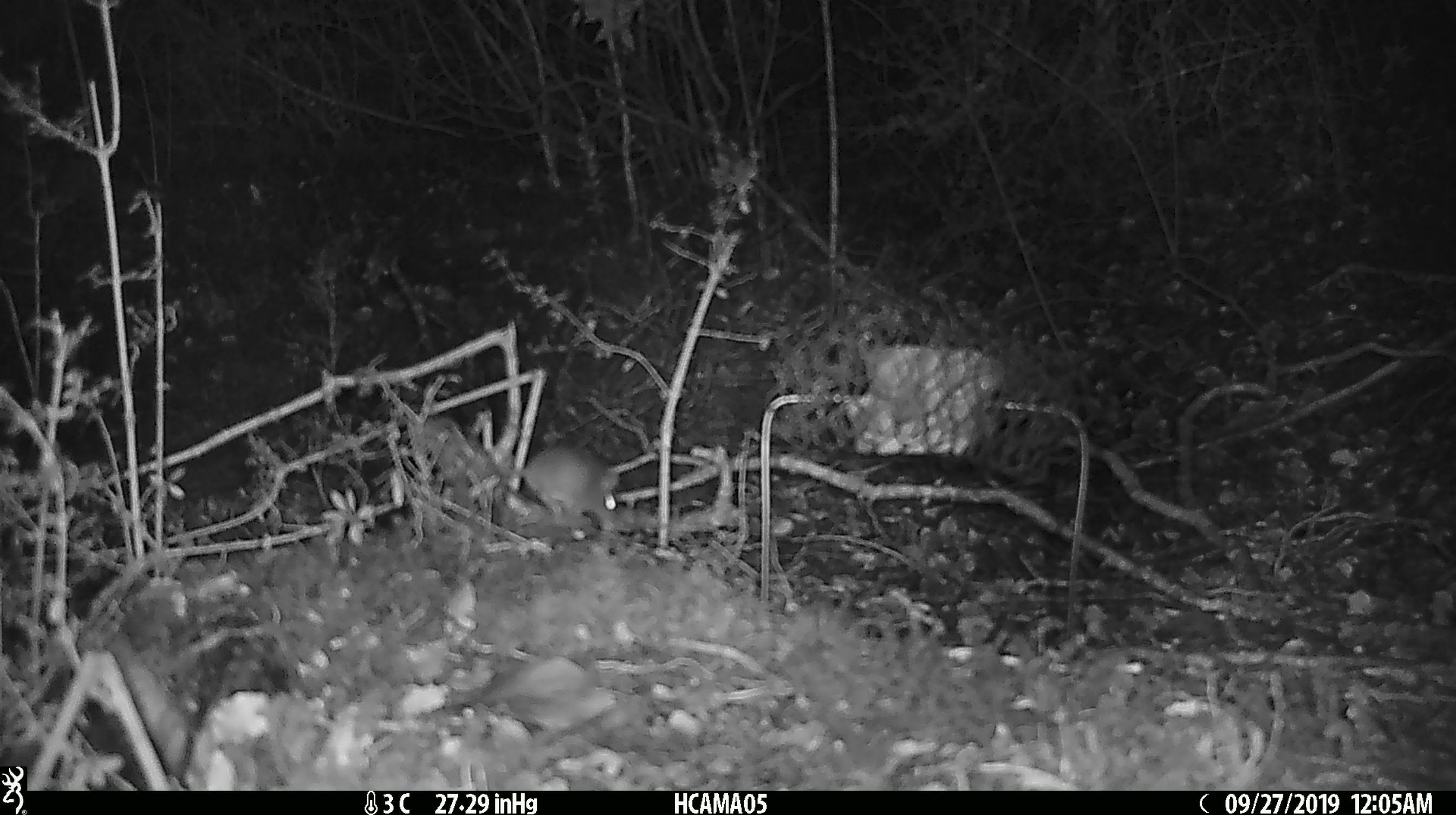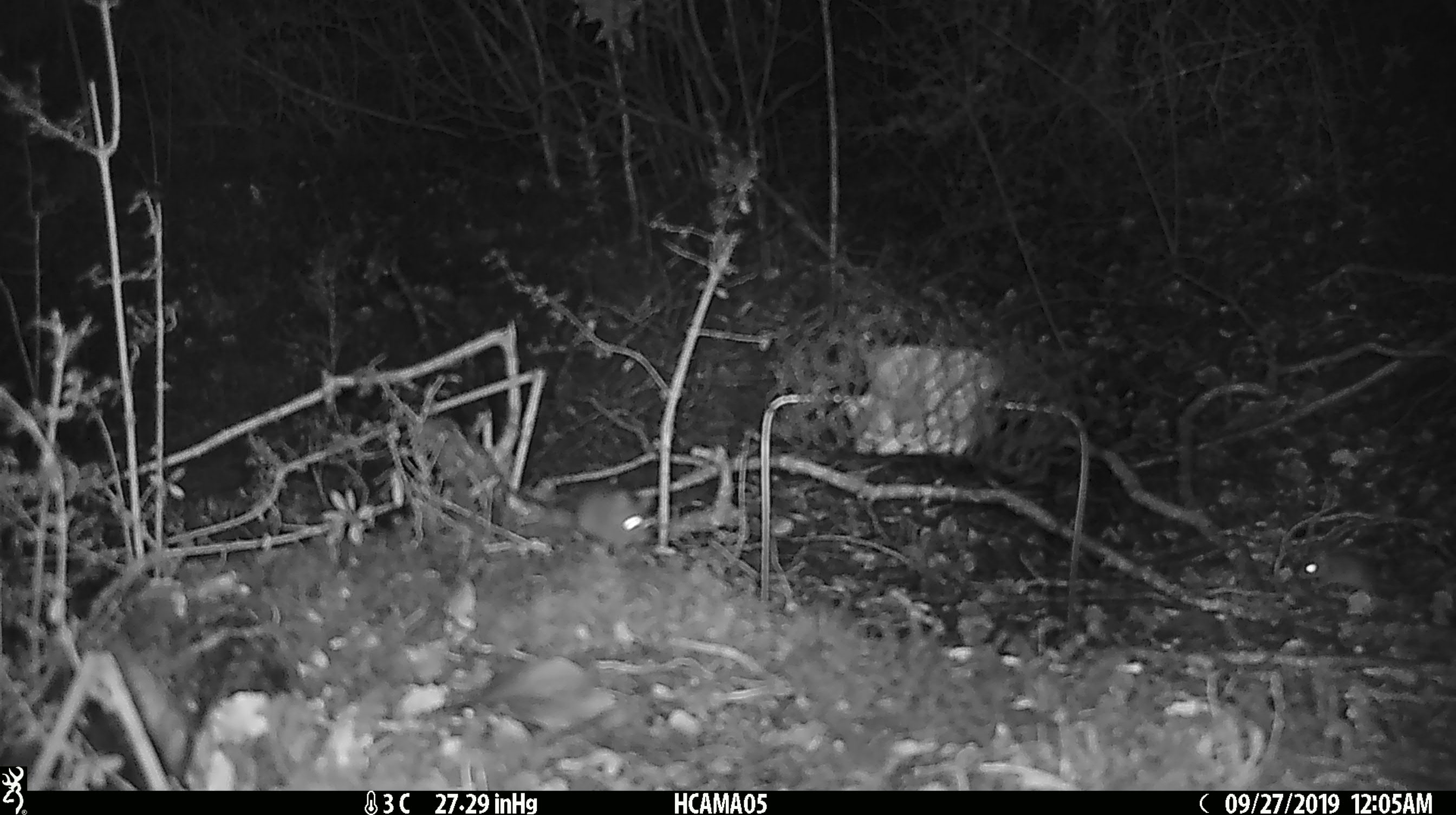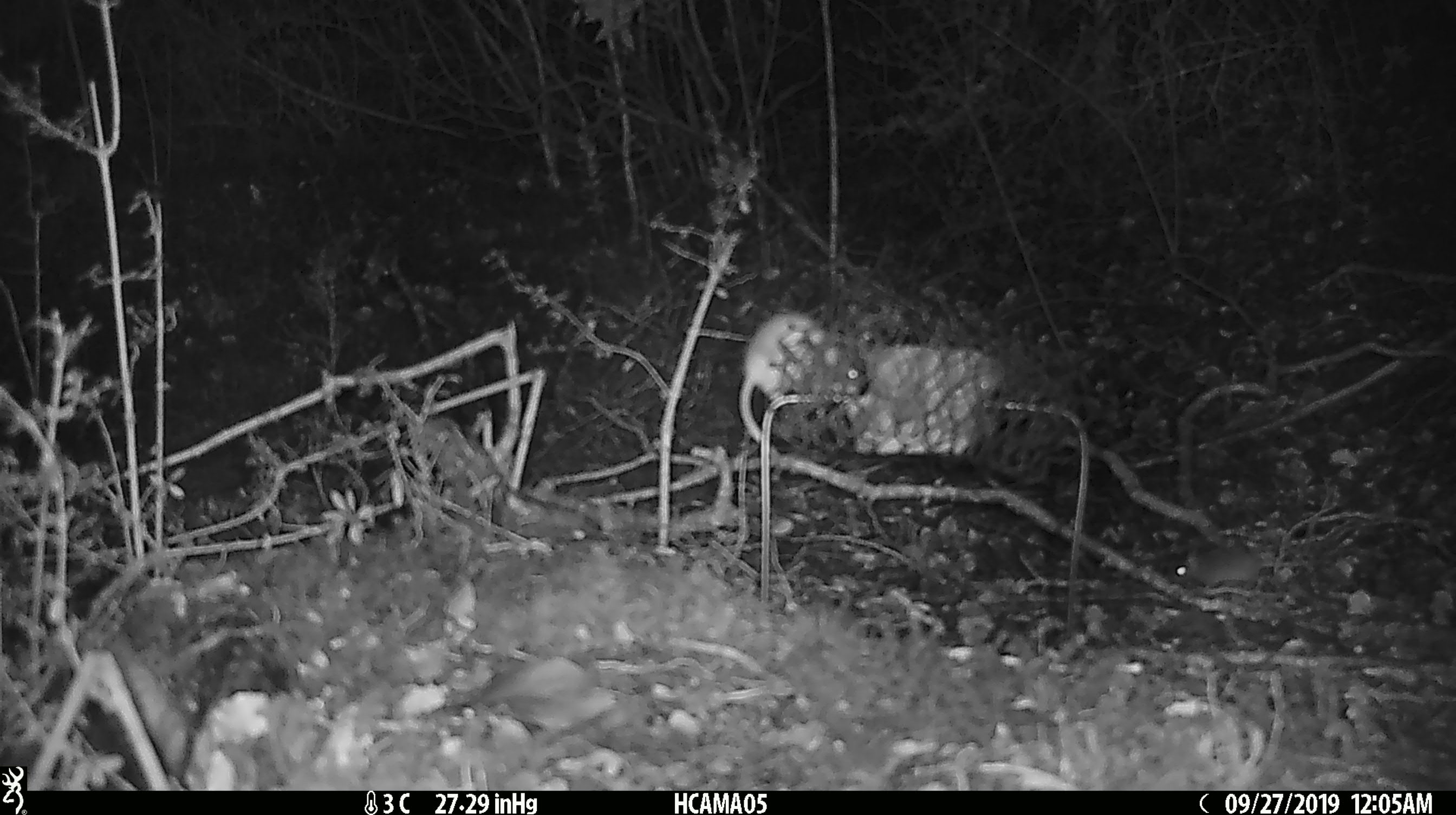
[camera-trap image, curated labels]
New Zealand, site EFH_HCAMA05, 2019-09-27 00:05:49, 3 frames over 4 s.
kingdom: Animalia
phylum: Chordata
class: Mammalia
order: Rodentia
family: Muridae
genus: Mus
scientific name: Mus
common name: mouse